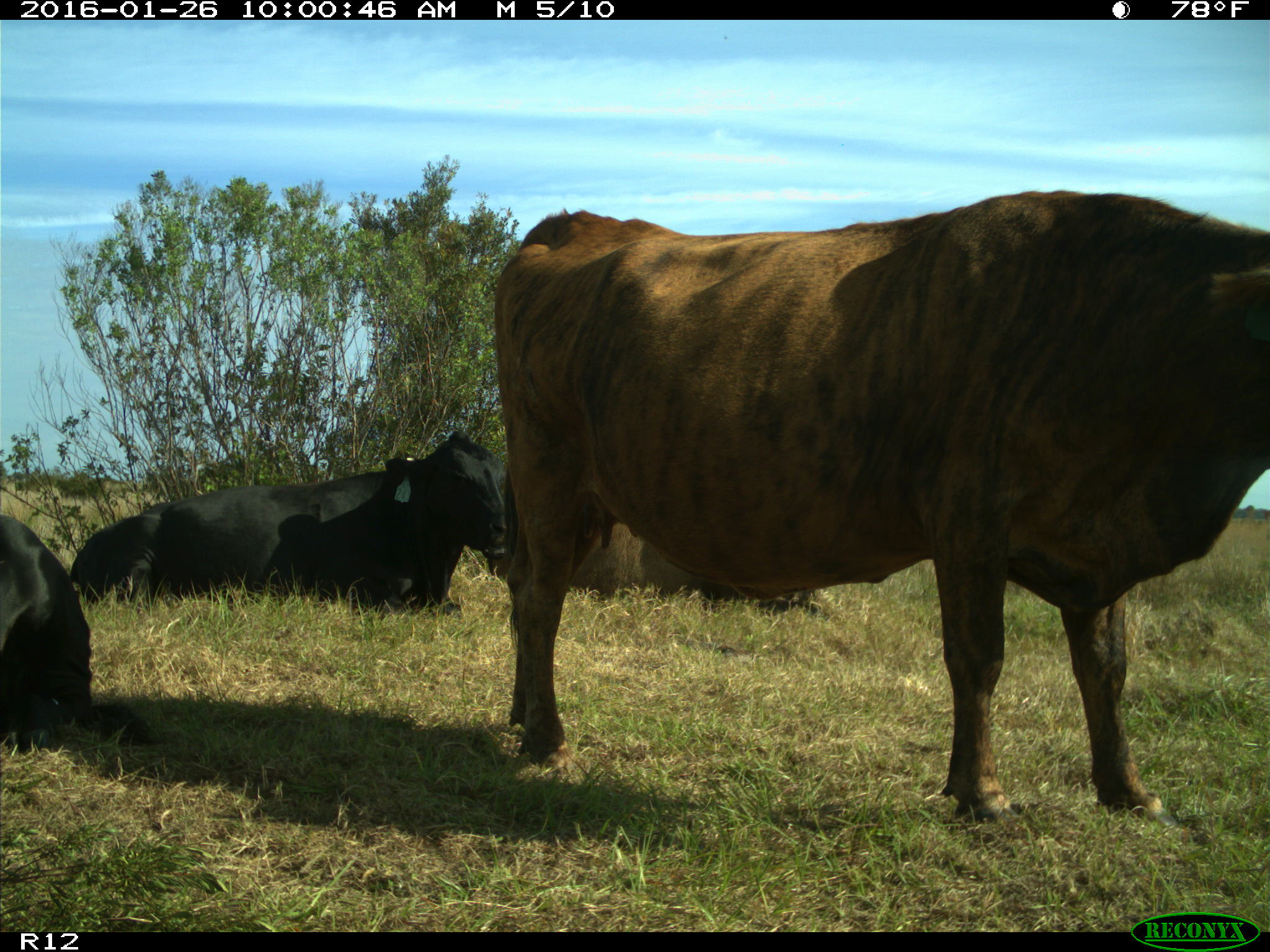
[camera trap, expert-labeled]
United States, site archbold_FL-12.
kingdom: Animalia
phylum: Chordata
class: Mammalia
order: Artiodactyla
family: Bovidae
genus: Bos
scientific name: Bos taurus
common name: domestic cow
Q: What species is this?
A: Bos taurus (domestic cow).